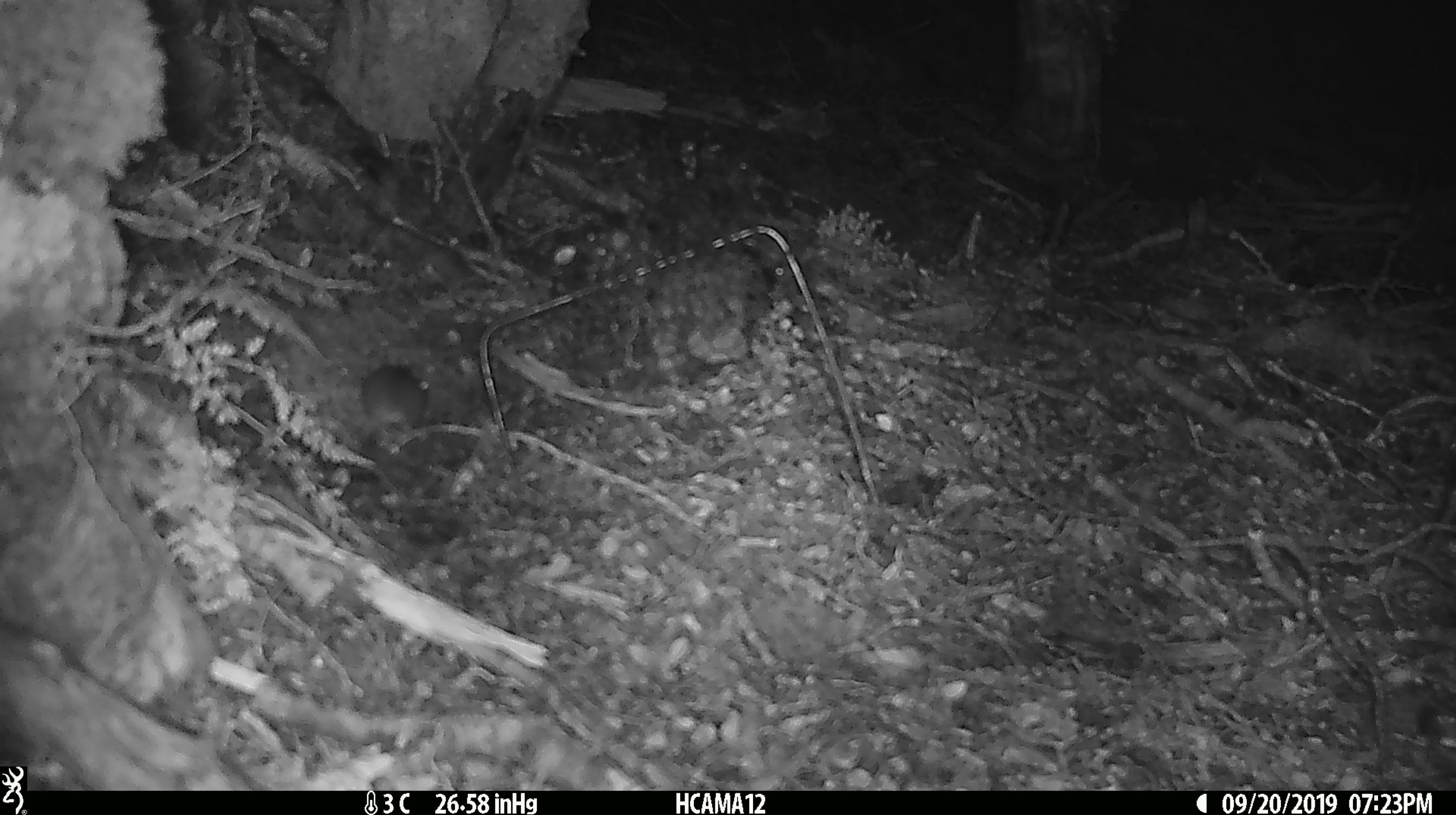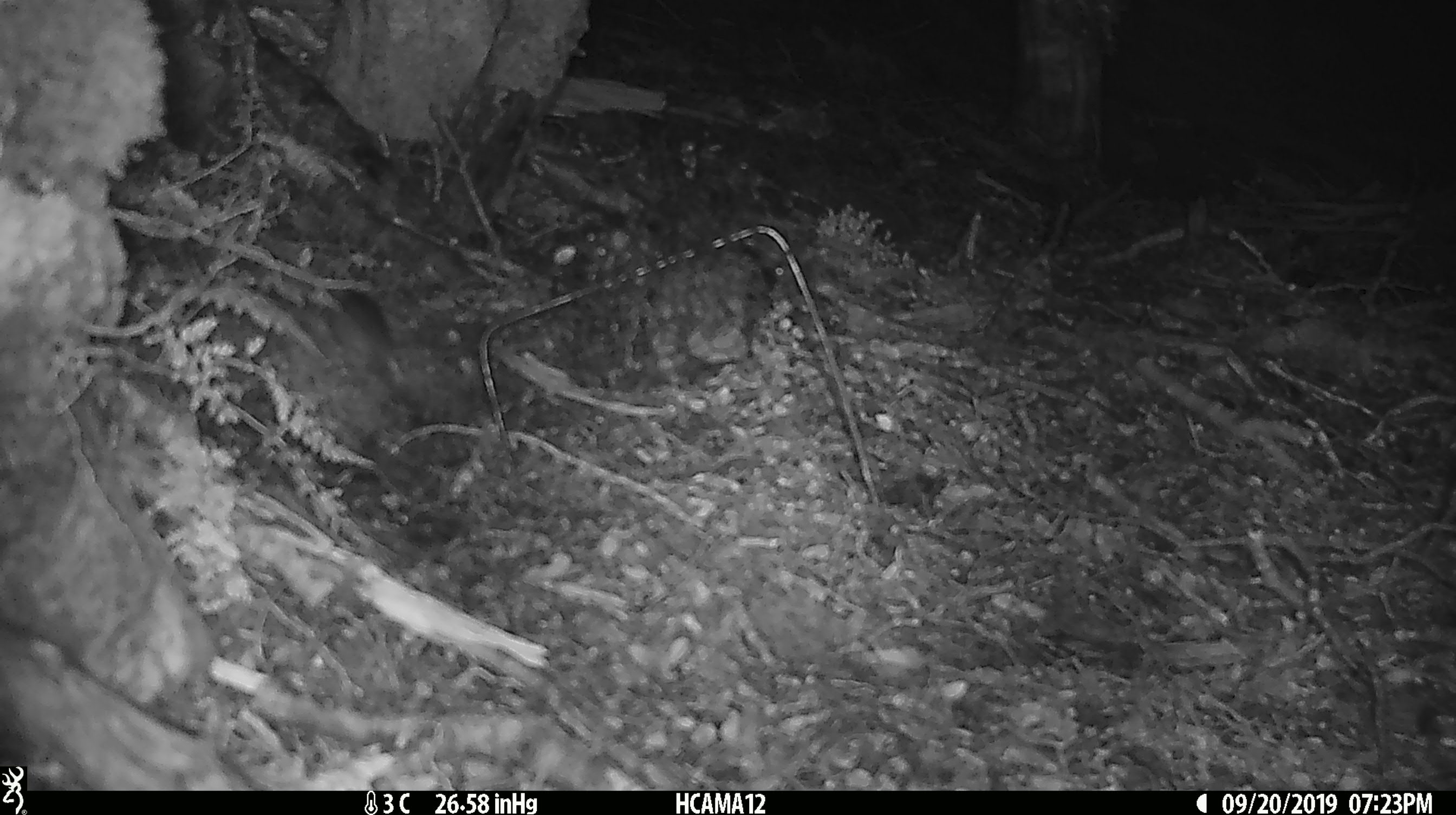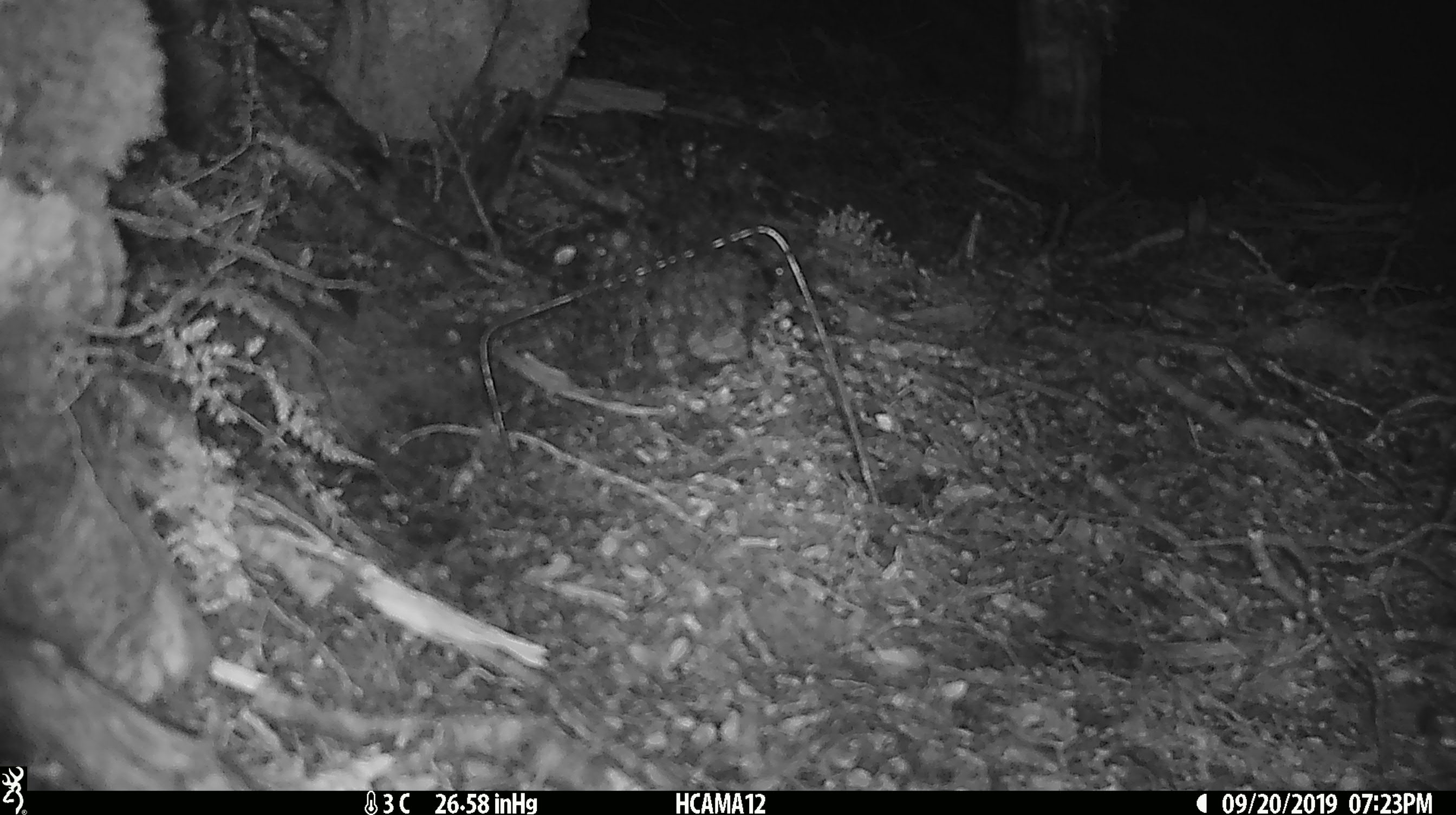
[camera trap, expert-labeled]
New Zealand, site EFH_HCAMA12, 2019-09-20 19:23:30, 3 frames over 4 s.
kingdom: Animalia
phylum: Chordata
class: Mammalia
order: Rodentia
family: Muridae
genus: Mus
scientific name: Mus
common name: mouse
Mouse (Mus).